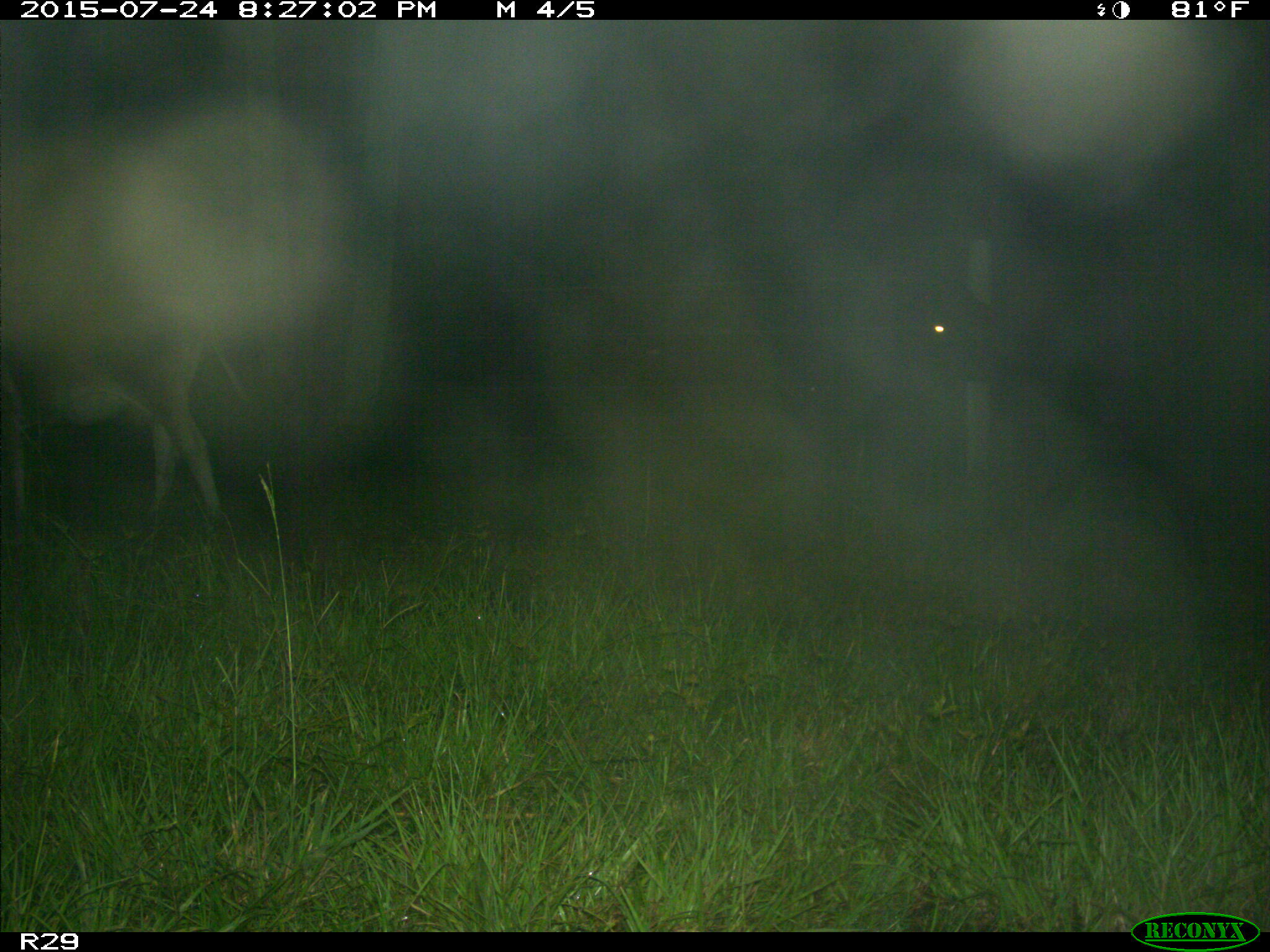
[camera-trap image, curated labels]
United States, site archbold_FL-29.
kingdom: Animalia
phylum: Chordata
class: Mammalia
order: Artiodactyla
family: Bovidae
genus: Bos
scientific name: Bos taurus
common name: domestic cow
Bos taurus (domestic cow).